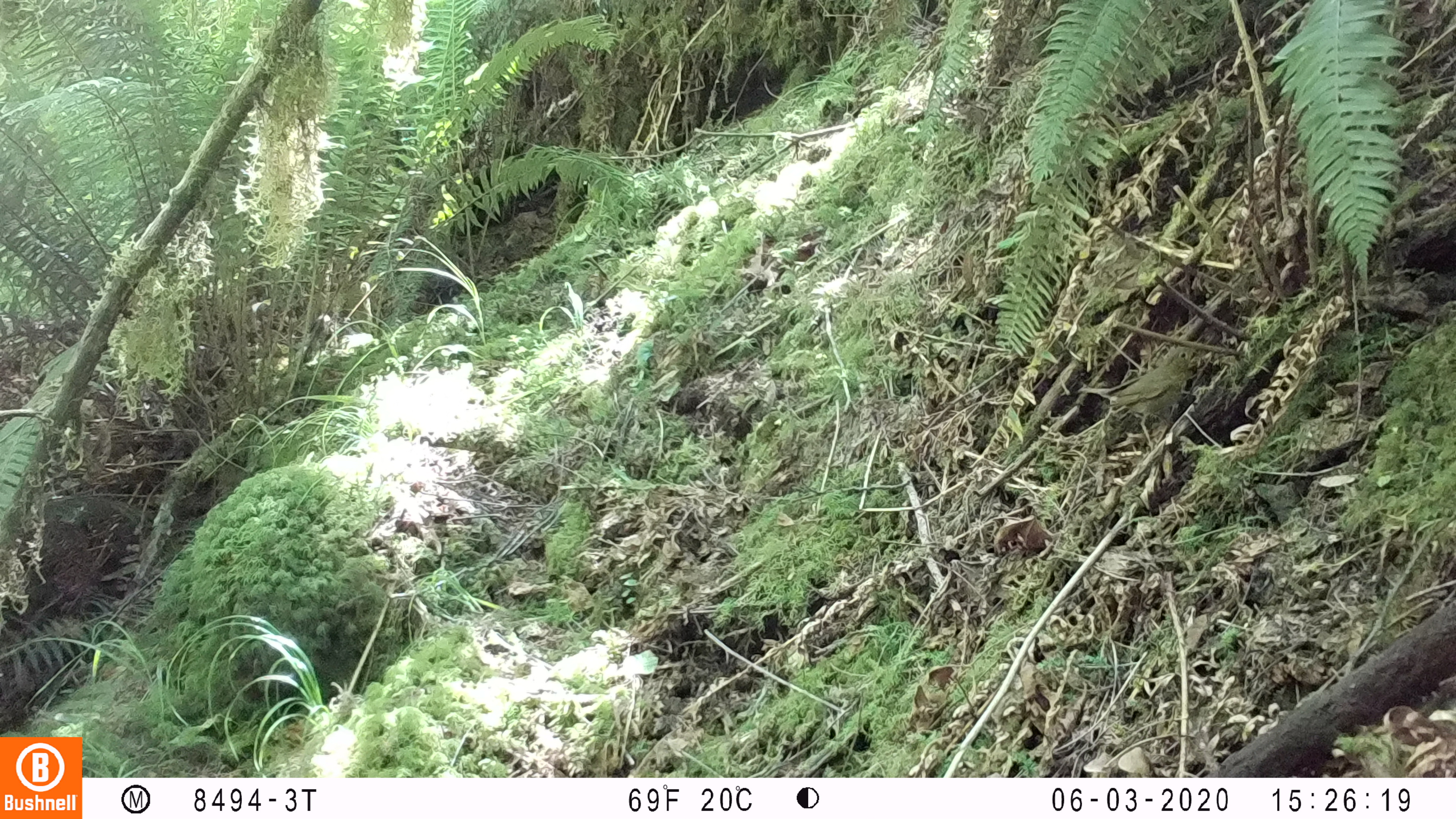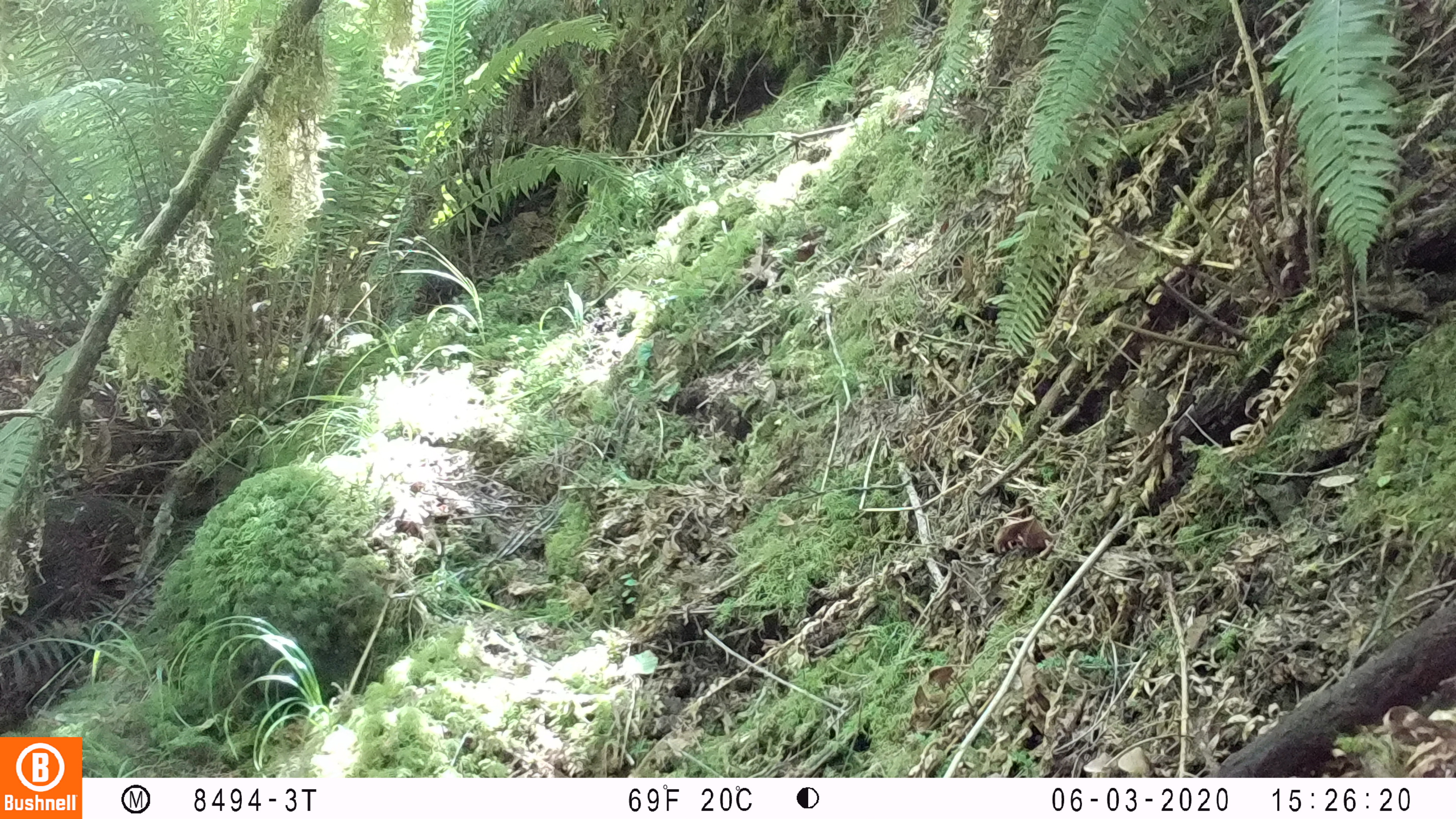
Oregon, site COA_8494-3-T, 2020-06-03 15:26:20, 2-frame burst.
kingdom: Animalia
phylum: Chordata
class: Aves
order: Passeriformes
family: Turdidae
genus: Catharus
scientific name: Catharus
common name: brown thrushes and nightingale-thrushes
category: catharus species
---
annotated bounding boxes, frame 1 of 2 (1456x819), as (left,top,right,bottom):
catharus species: (1080,343,1197,426)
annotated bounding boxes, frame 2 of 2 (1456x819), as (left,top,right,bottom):
catharus species: (1119,387,1171,438)